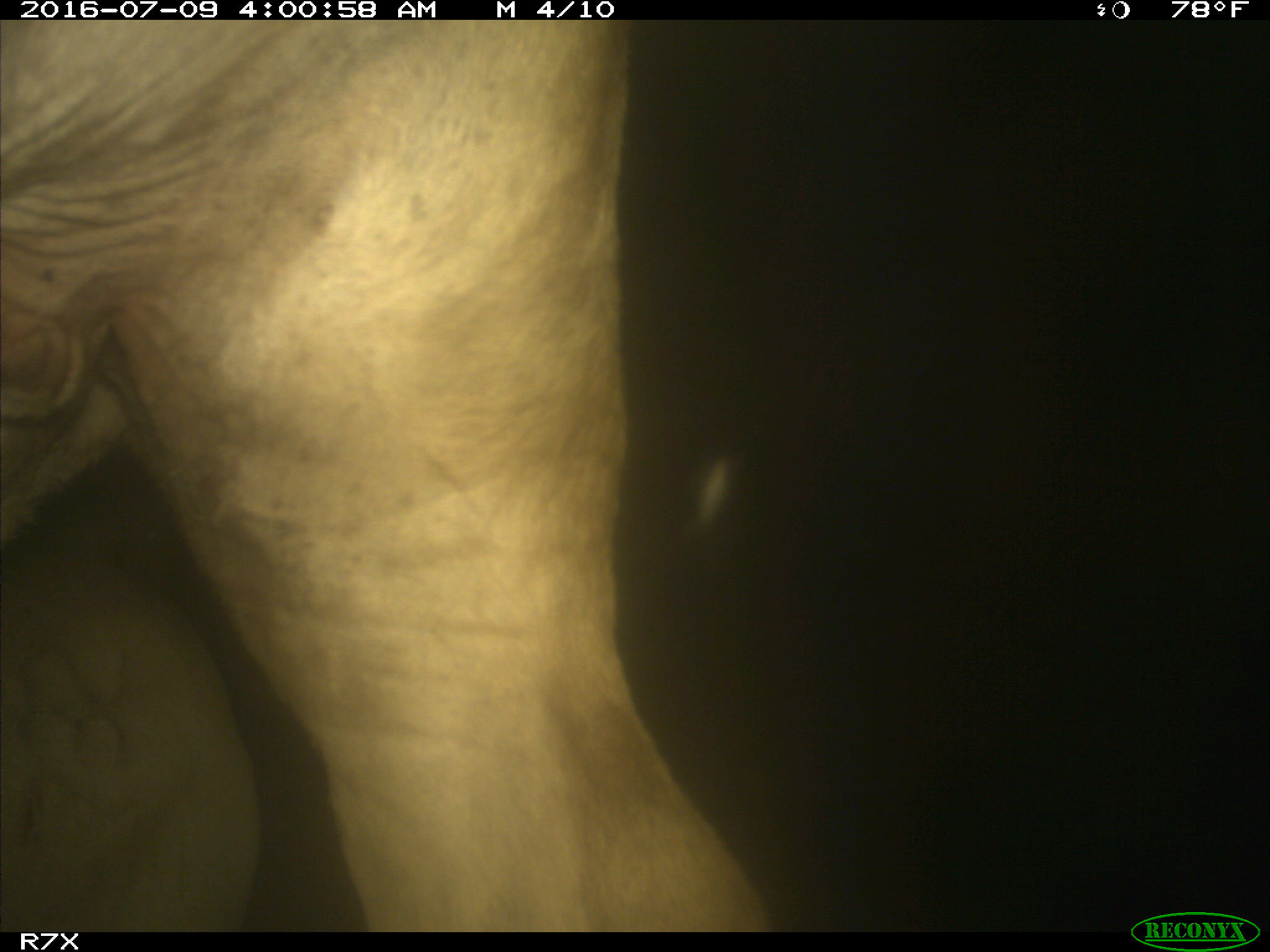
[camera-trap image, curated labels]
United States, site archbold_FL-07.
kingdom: Animalia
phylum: Chordata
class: Mammalia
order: Artiodactyla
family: Bovidae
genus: Bos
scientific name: Bos taurus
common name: domestic cow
Bos taurus (domestic cow).